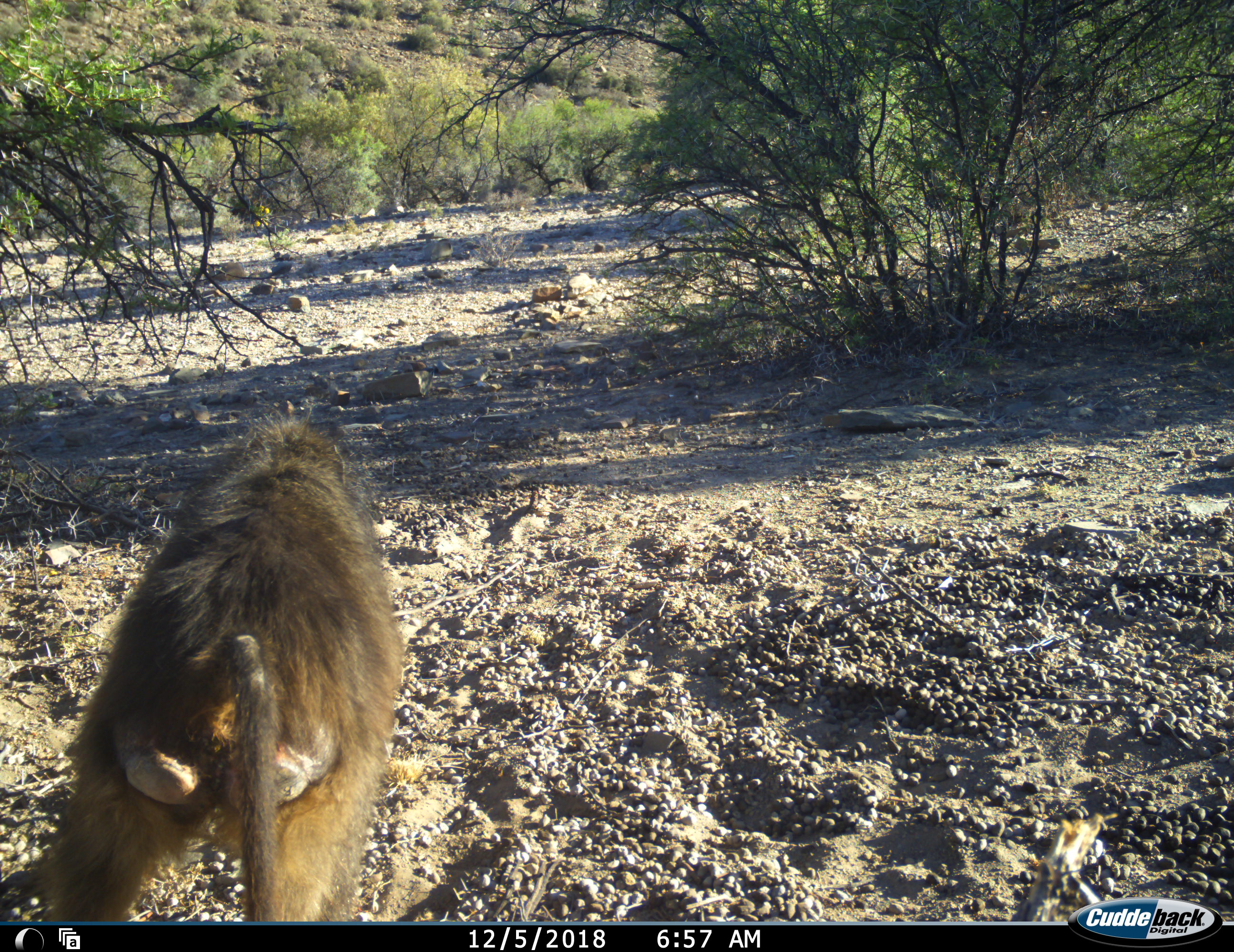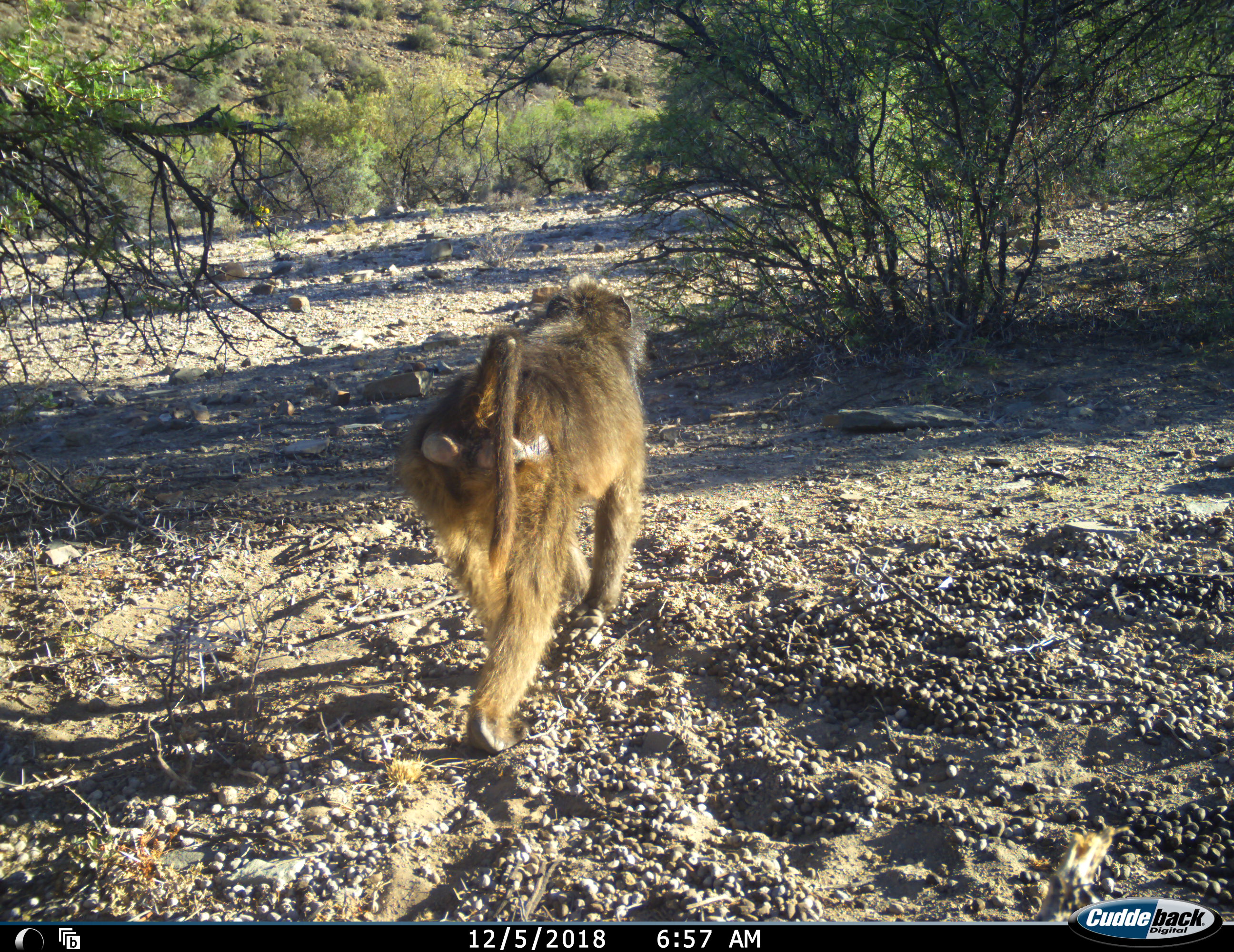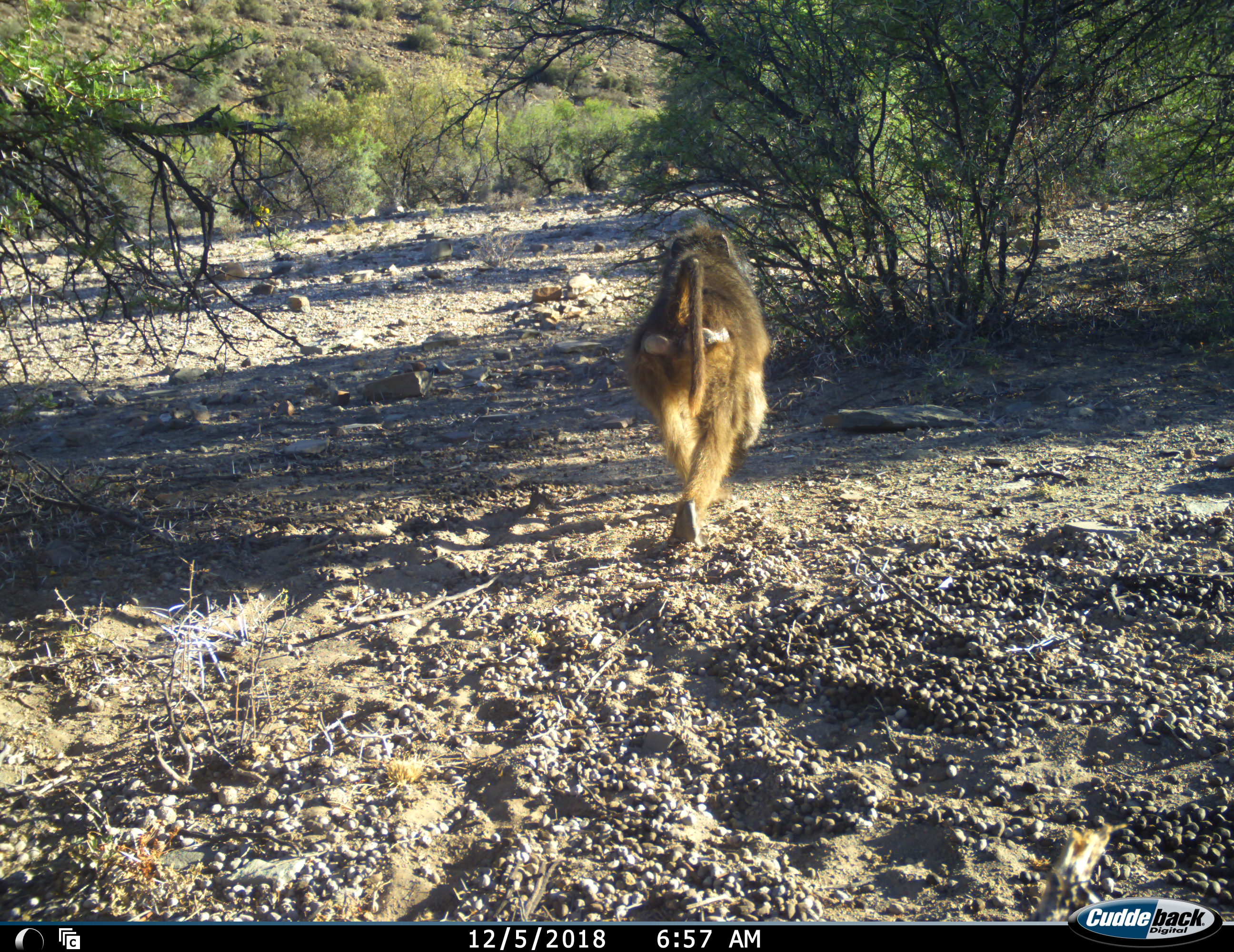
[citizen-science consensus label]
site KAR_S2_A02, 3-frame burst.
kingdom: Animalia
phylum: Chordata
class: Mammalia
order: Primates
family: Cercopithecidae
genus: Papio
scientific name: Papio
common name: baboon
Baboon (Papio), count 1. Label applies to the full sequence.